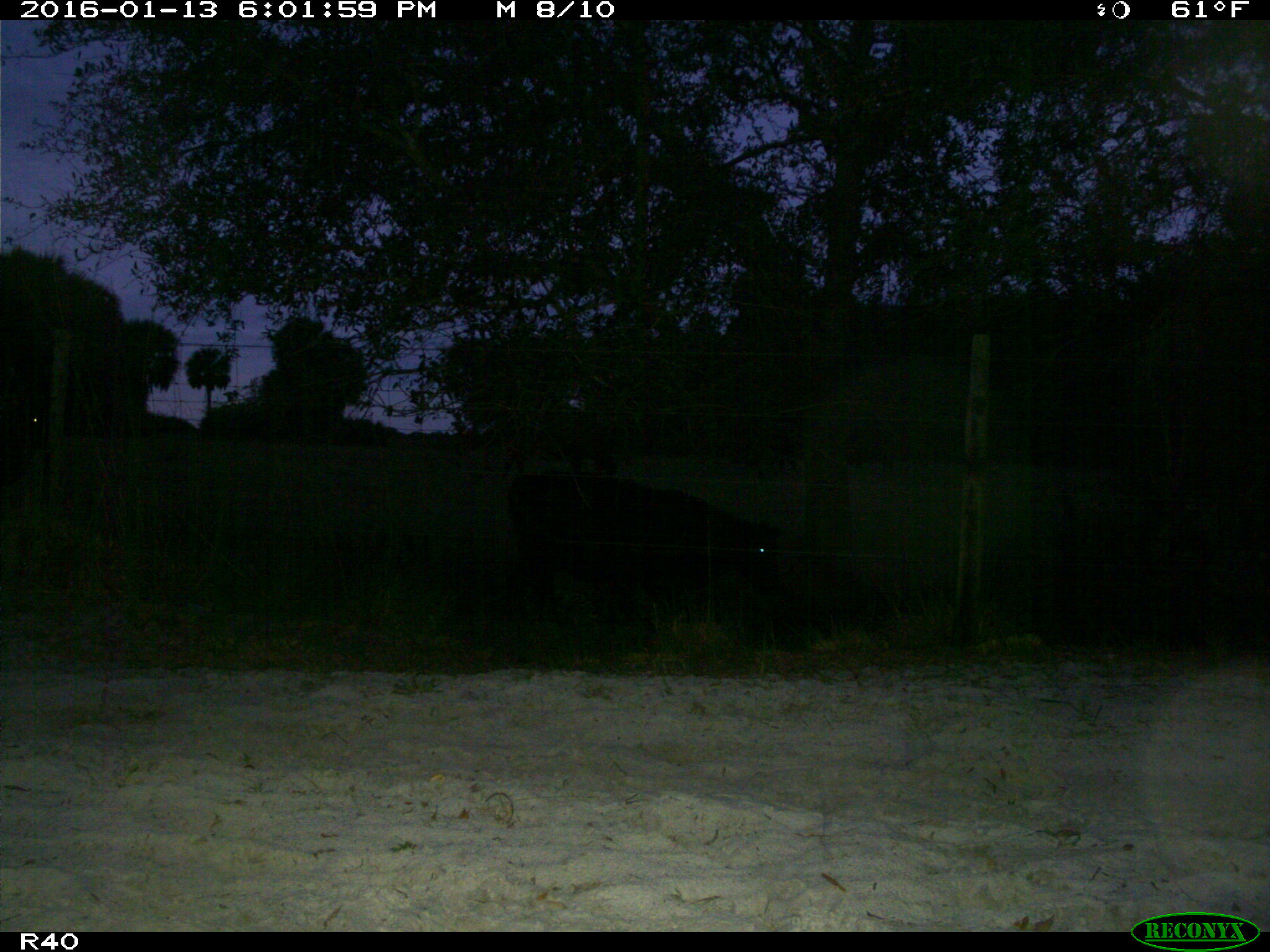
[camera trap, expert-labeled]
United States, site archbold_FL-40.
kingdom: Animalia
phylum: Chordata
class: Mammalia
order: Artiodactyla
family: Bovidae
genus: Bos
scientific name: Bos taurus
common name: domestic cow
Bos taurus (domestic cow).